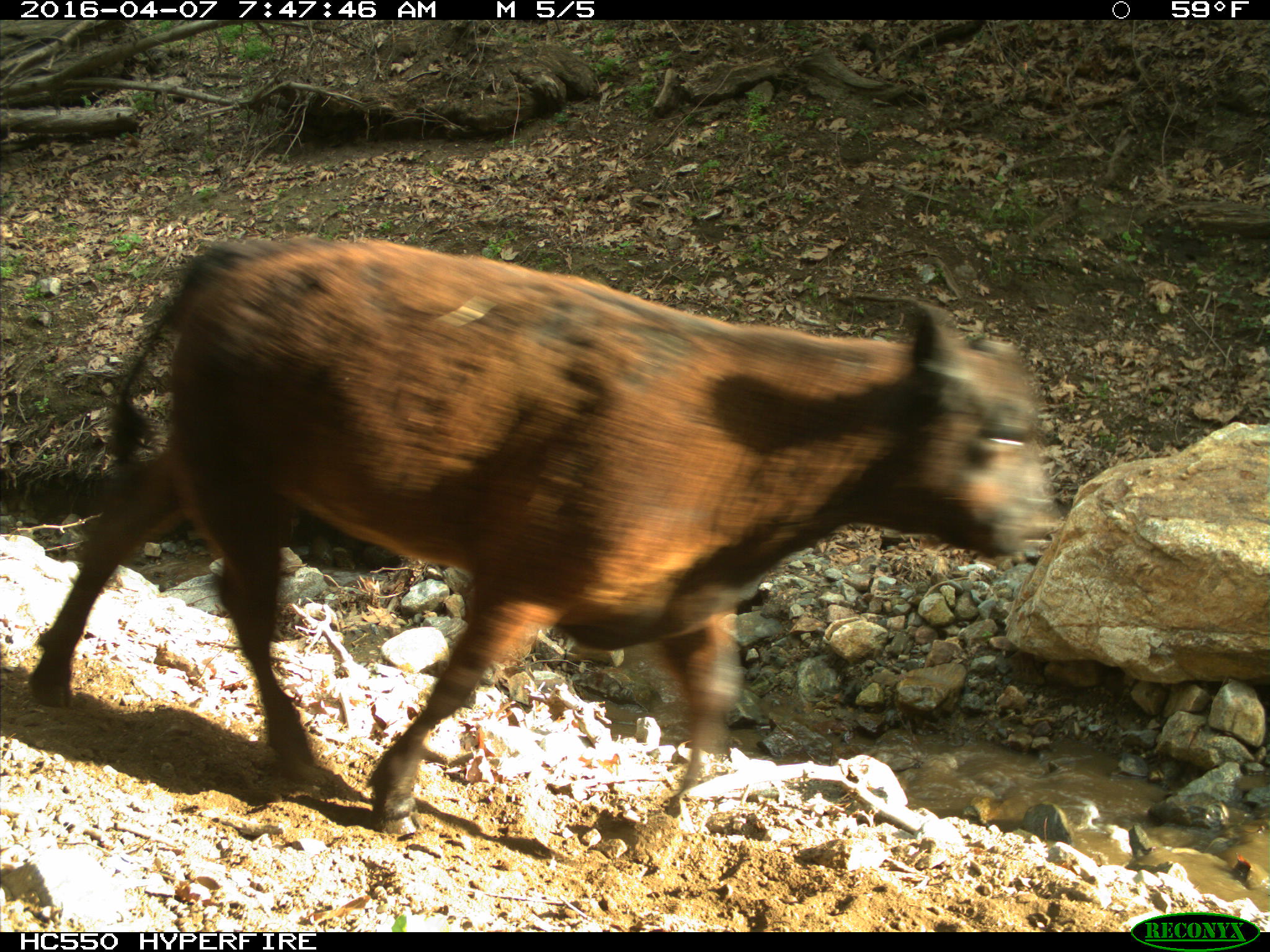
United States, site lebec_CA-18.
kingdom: Animalia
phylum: Chordata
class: Mammalia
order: Artiodactyla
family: Bovidae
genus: Bos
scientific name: Bos taurus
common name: domestic cow